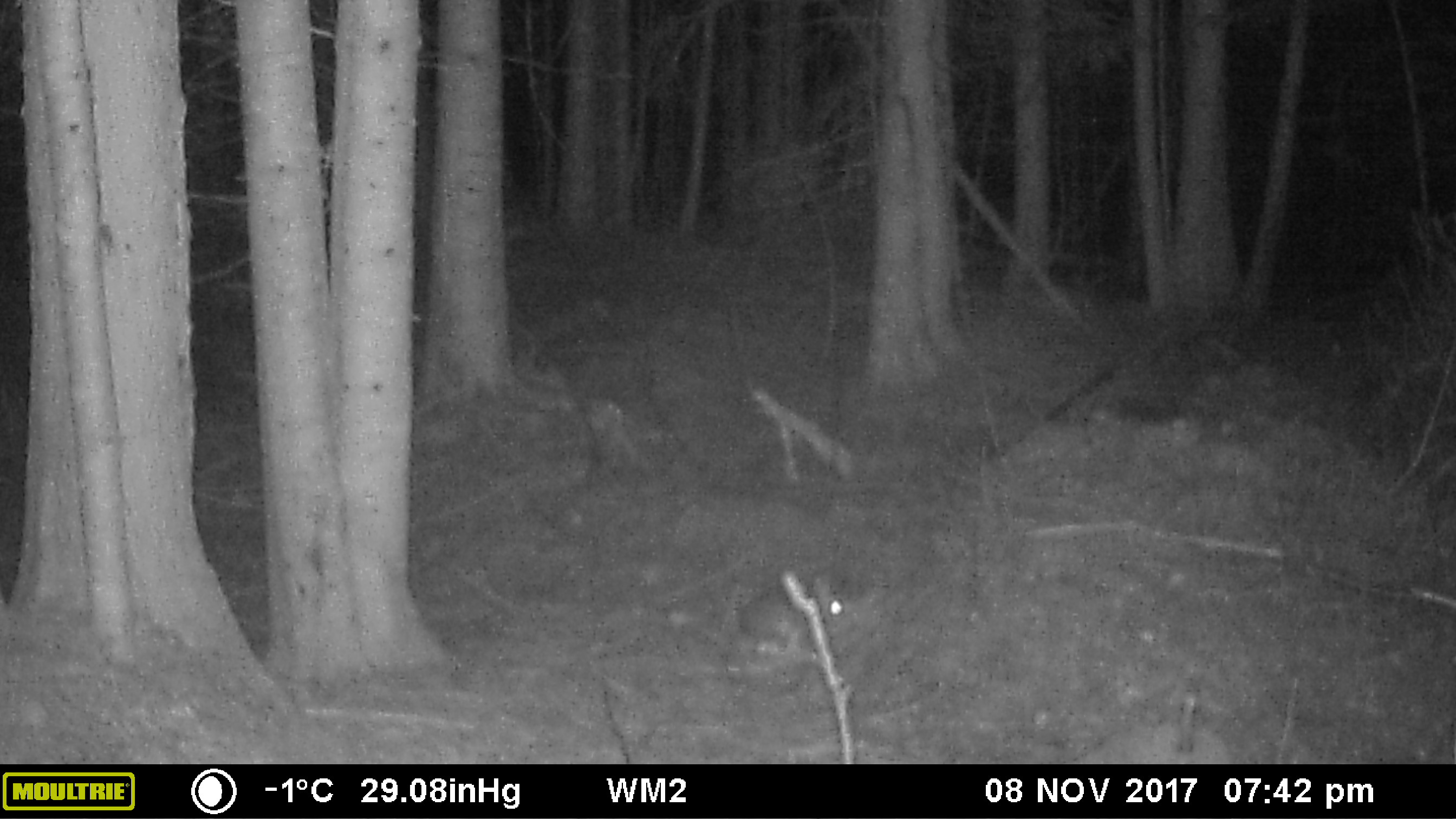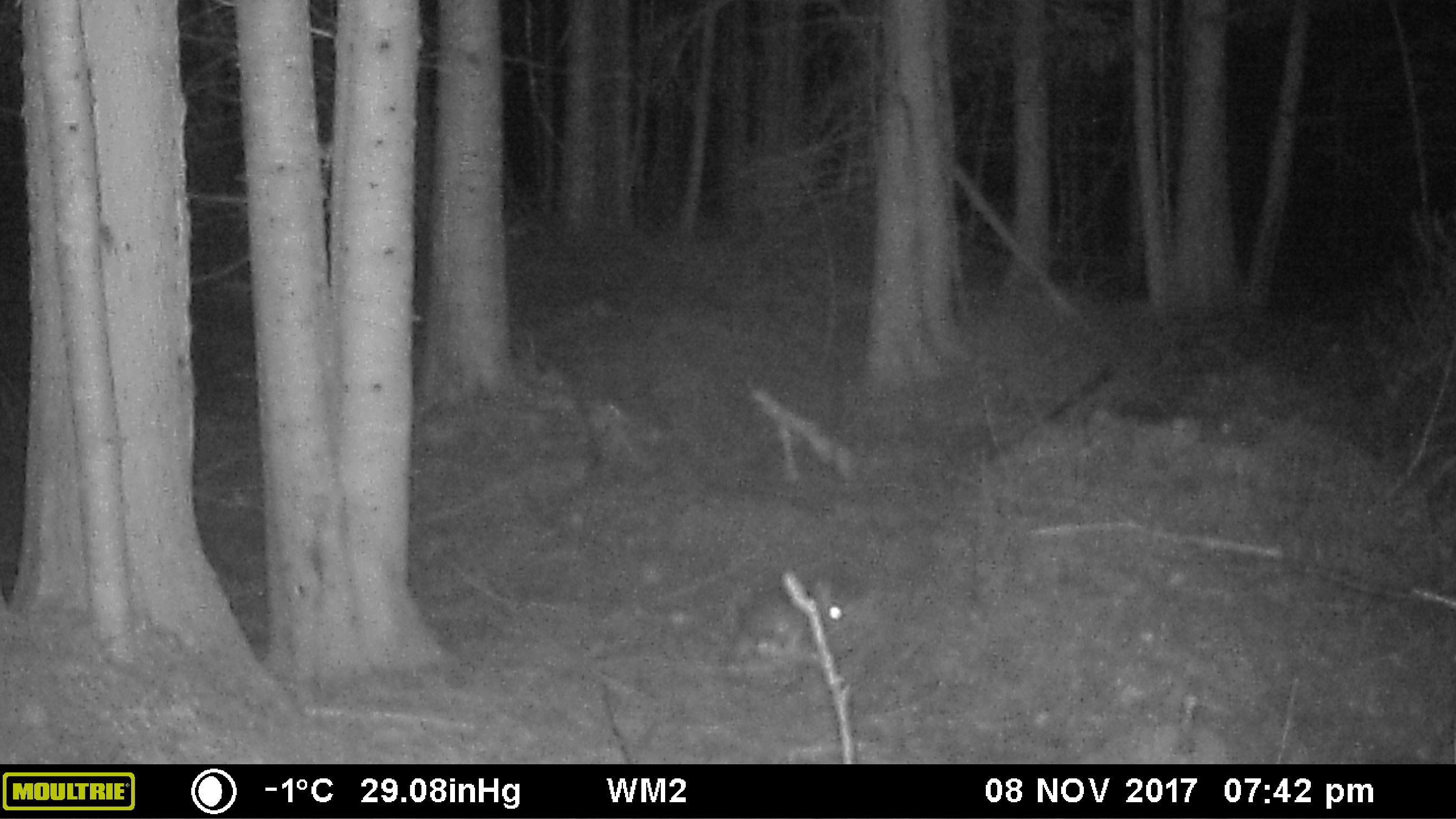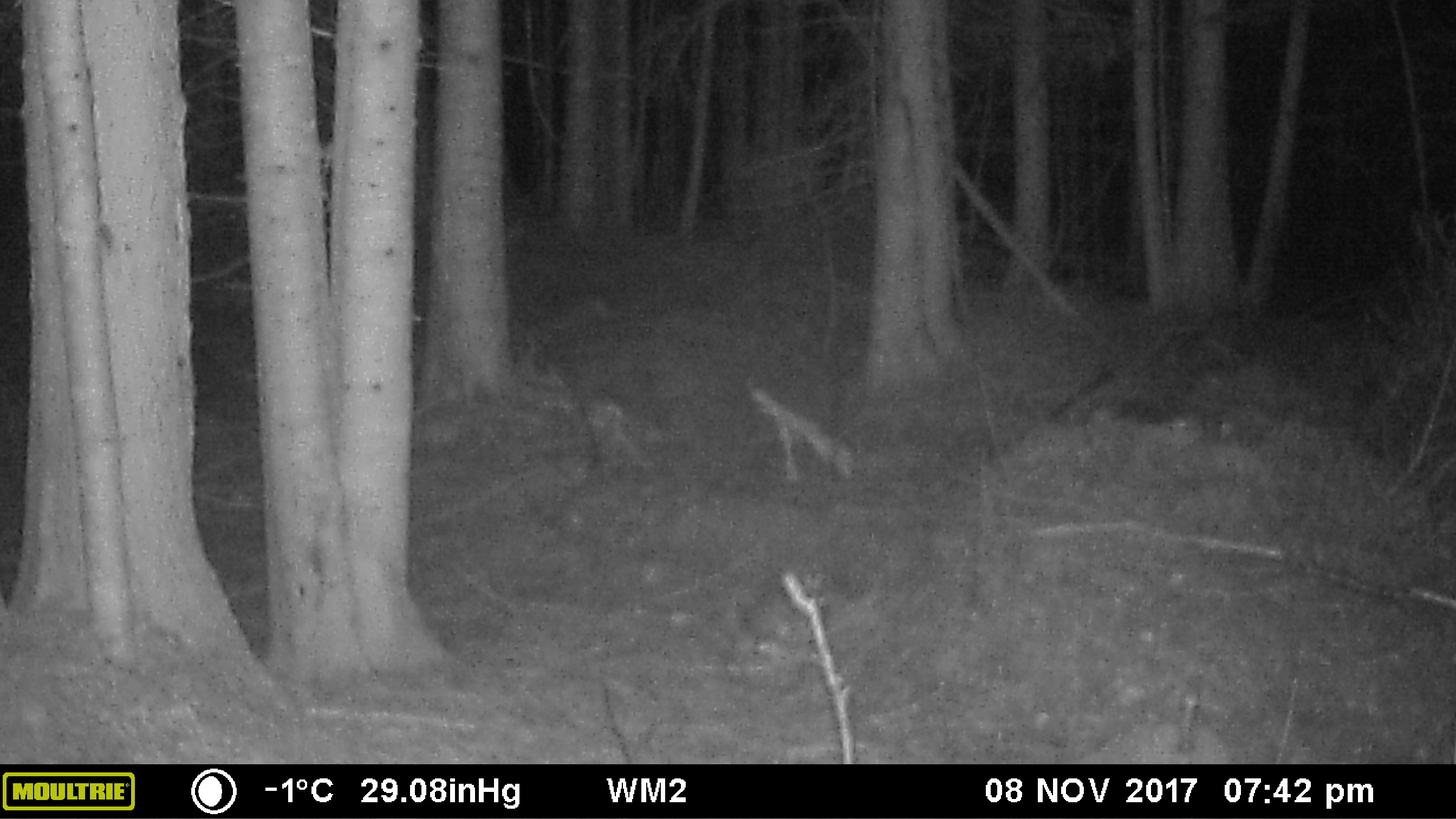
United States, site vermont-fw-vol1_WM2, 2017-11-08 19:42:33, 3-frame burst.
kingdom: Animalia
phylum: Chordata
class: Mammalia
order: Lagomorpha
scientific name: Lagomorpha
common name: rabbit or hare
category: rabbit or hare sp.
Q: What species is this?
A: Rabbit or hare sp. (rabbit or hare) (Lagomorpha).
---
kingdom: Animalia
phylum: Chordata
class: Mammalia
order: Lagomorpha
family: Leporidae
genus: Lepus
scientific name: Lepus americanus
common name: snowshoe hare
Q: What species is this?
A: Snowshoe hare (Lepus americanus).